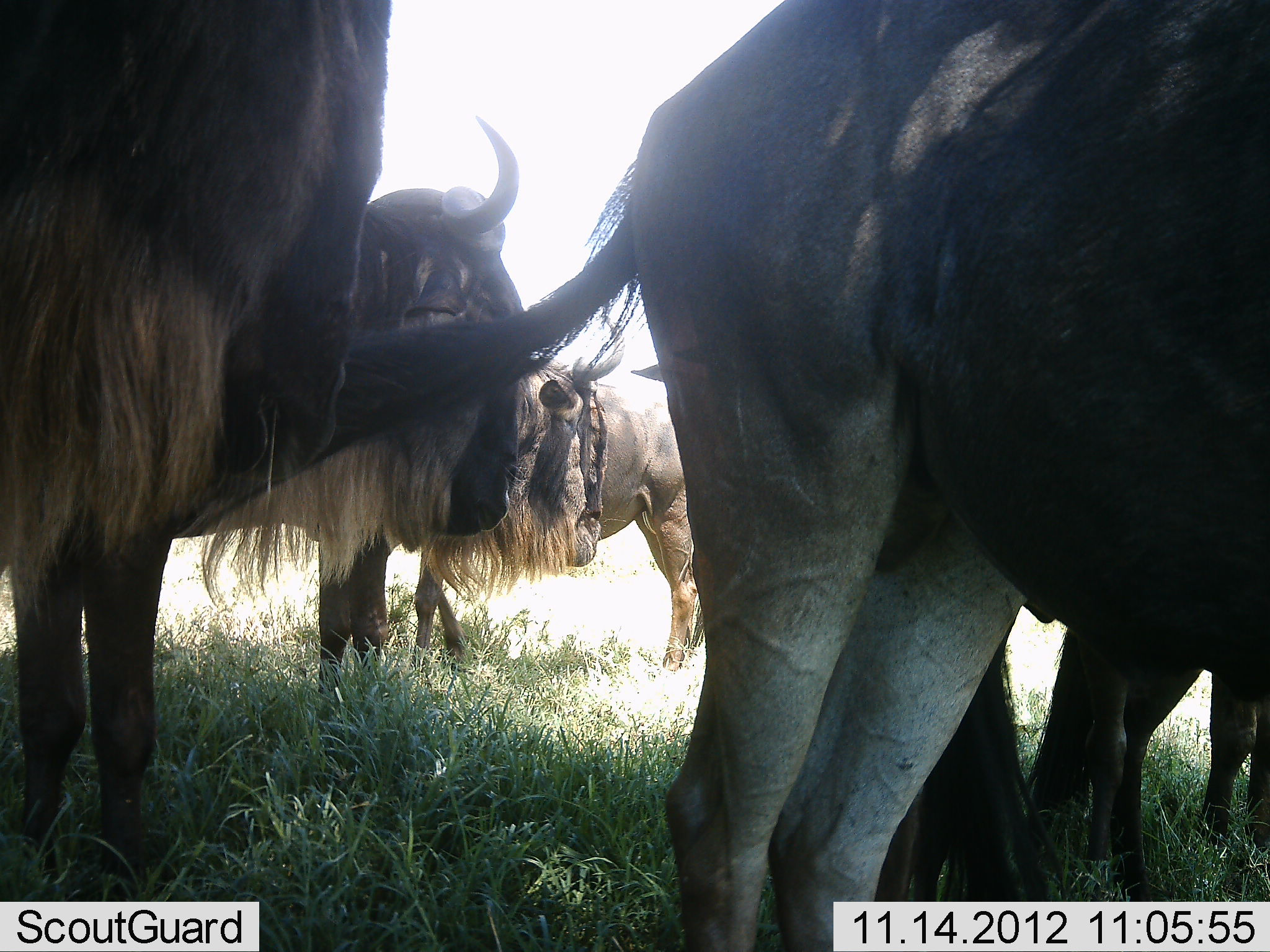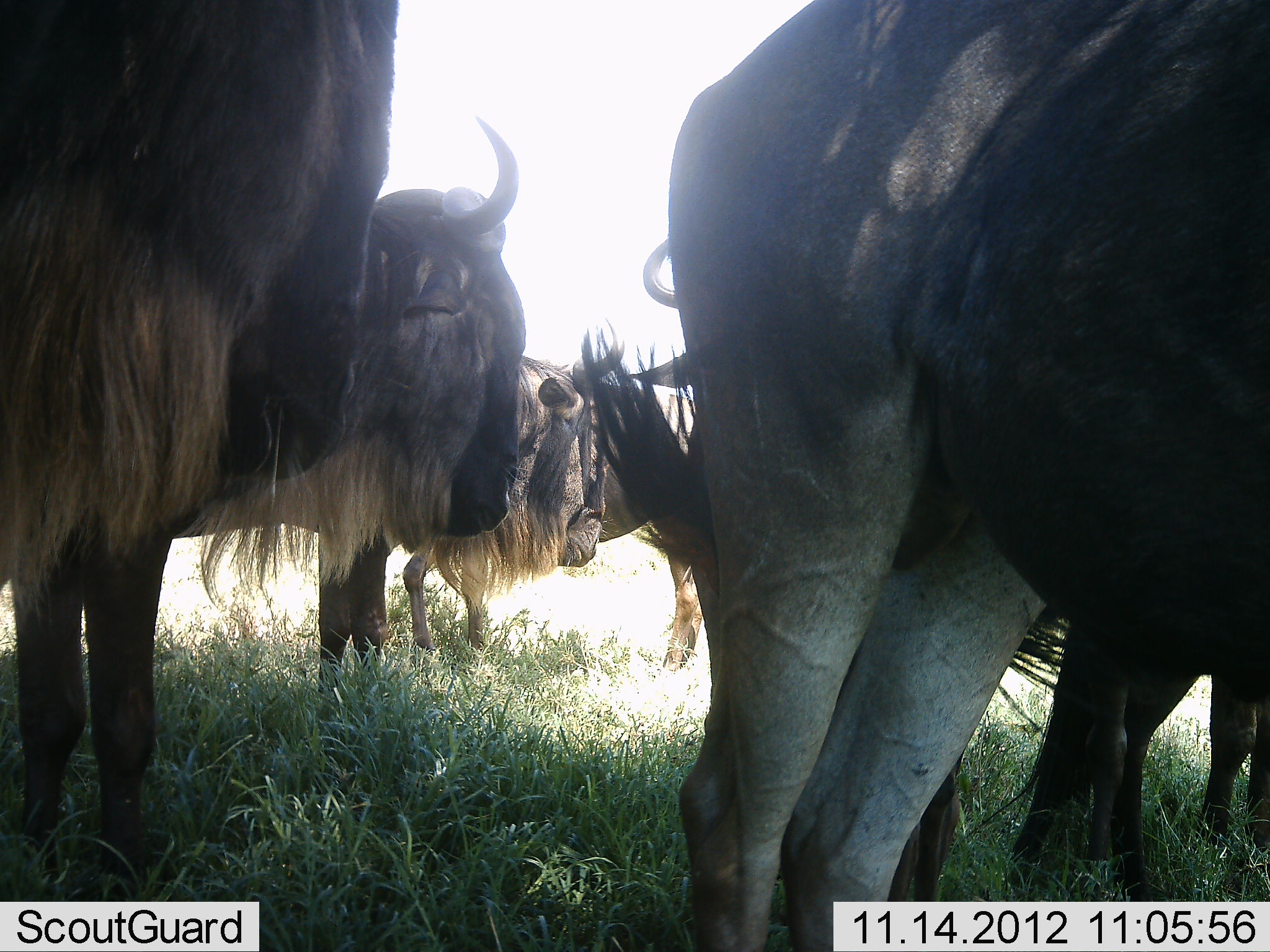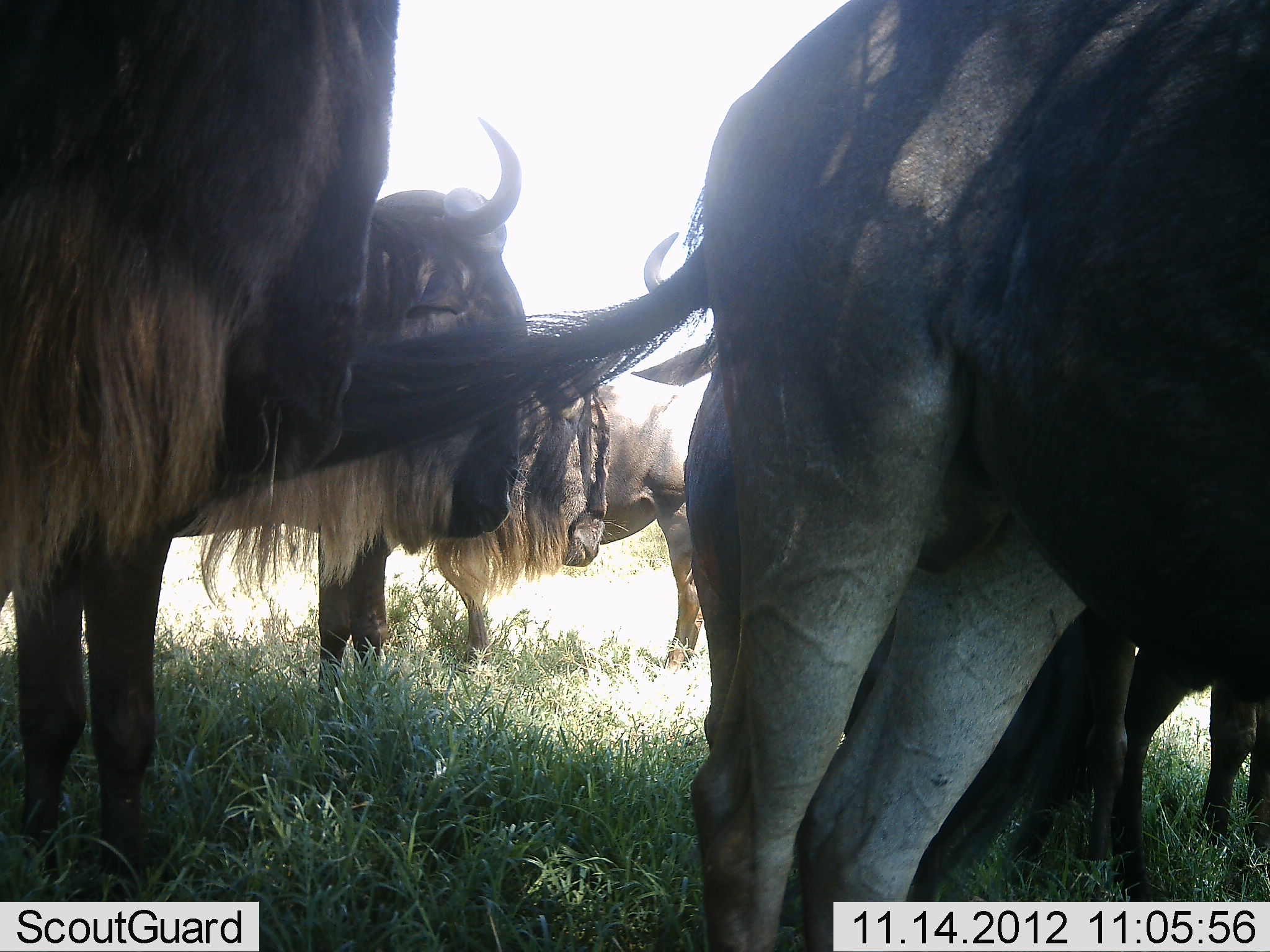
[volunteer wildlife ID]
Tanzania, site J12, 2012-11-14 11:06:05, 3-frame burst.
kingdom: Animalia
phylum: Chordata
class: Mammalia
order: Artiodactyla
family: Bovidae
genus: Connochaetes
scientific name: Connochaetes taurinus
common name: blue wildebeest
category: wildebeest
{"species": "wildebeest (blue wildebeest) (Connochaetes taurinus)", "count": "6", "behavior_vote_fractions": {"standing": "90%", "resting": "0%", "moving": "0%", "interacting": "10%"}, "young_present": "0%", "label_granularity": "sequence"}